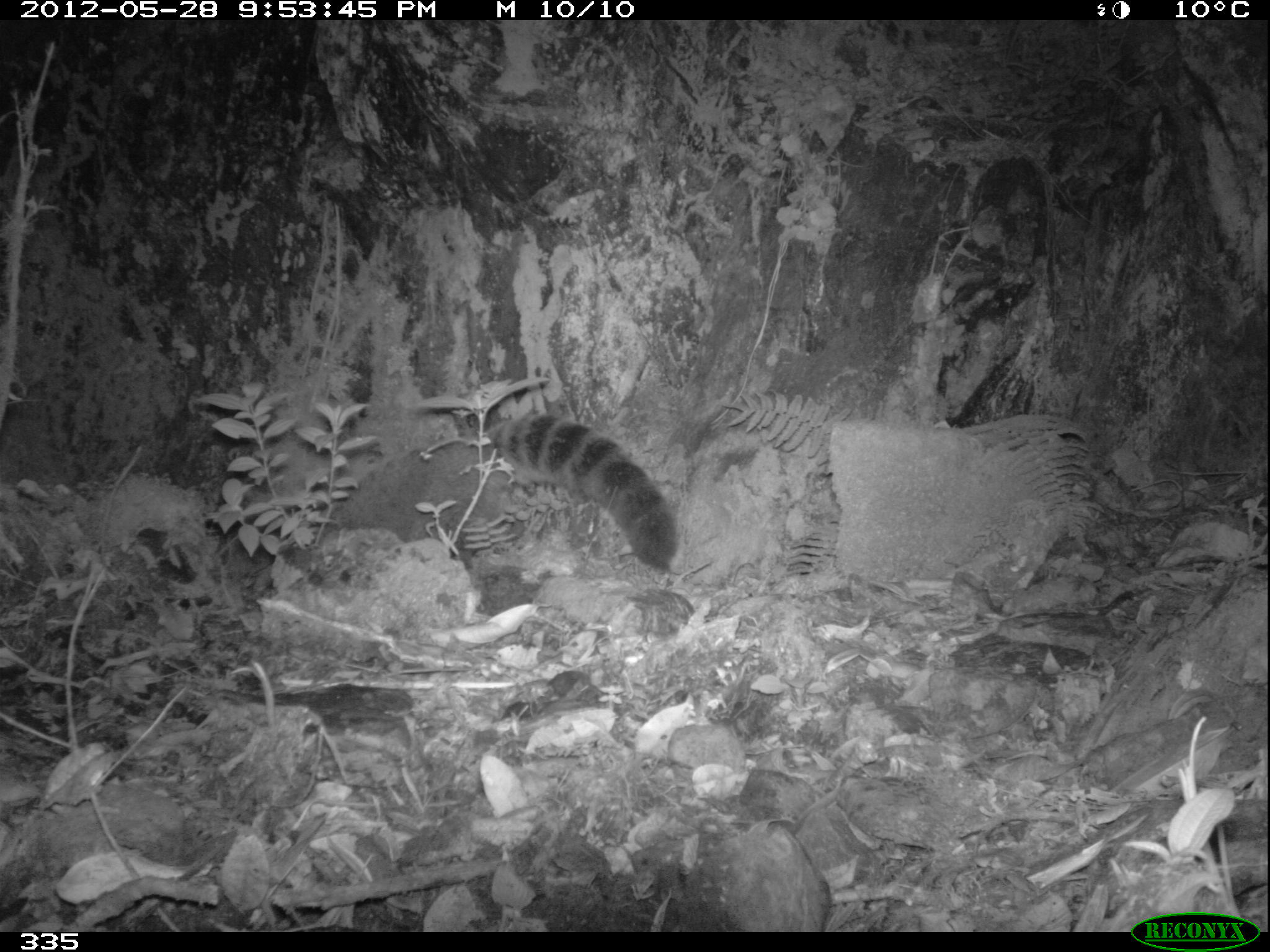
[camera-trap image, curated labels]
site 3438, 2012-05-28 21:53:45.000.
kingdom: Animalia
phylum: Chordata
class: Mammalia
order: Carnivora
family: Procyonidae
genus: Nasua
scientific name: Nasua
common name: coatis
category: unknown coati